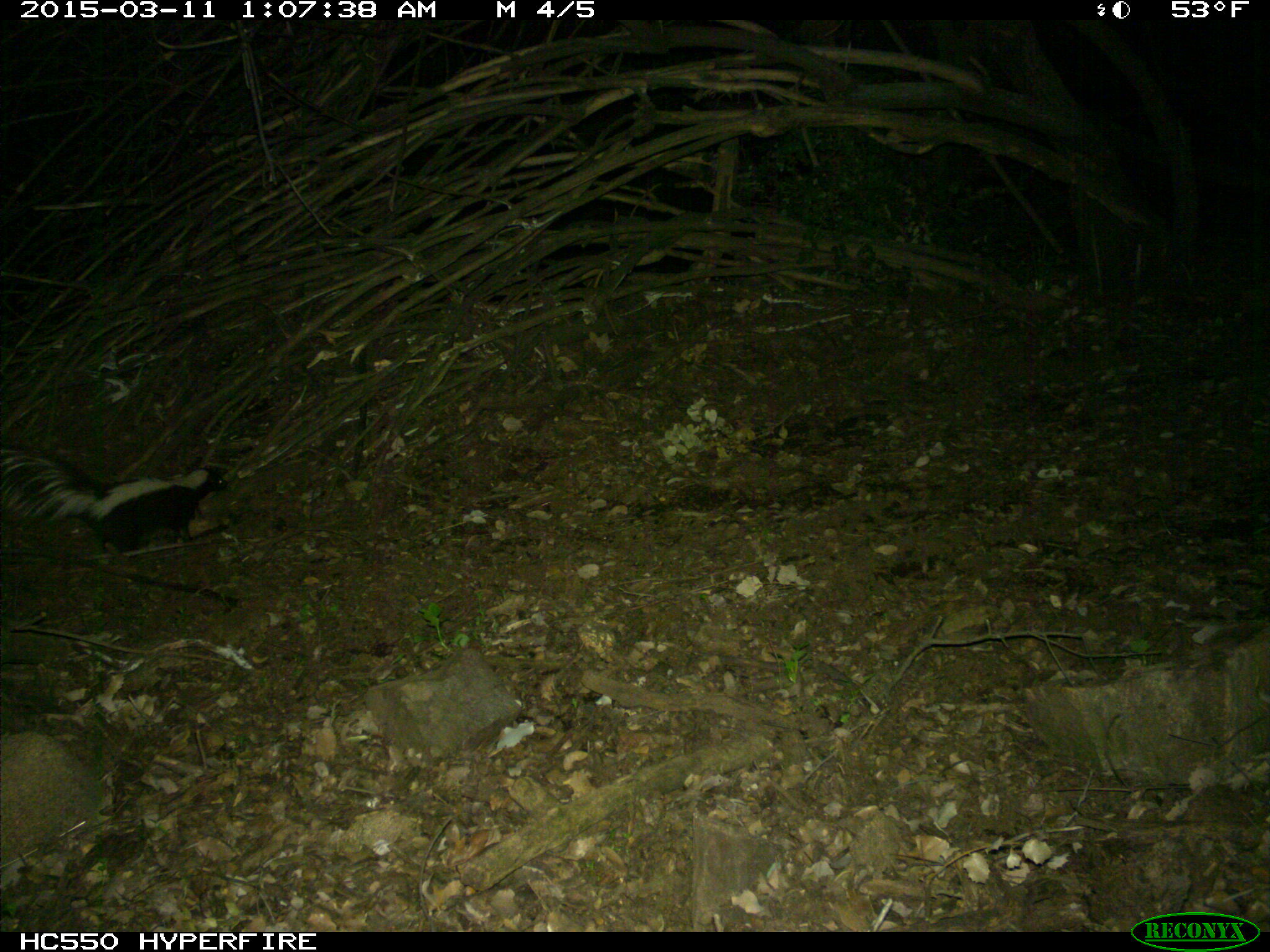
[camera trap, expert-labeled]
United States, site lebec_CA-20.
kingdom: Animalia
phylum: Chordata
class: Mammalia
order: Carnivora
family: Mephitidae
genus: Mephitis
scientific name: Mephitis mephitis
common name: striped skunk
Mephitis mephitis (striped skunk).